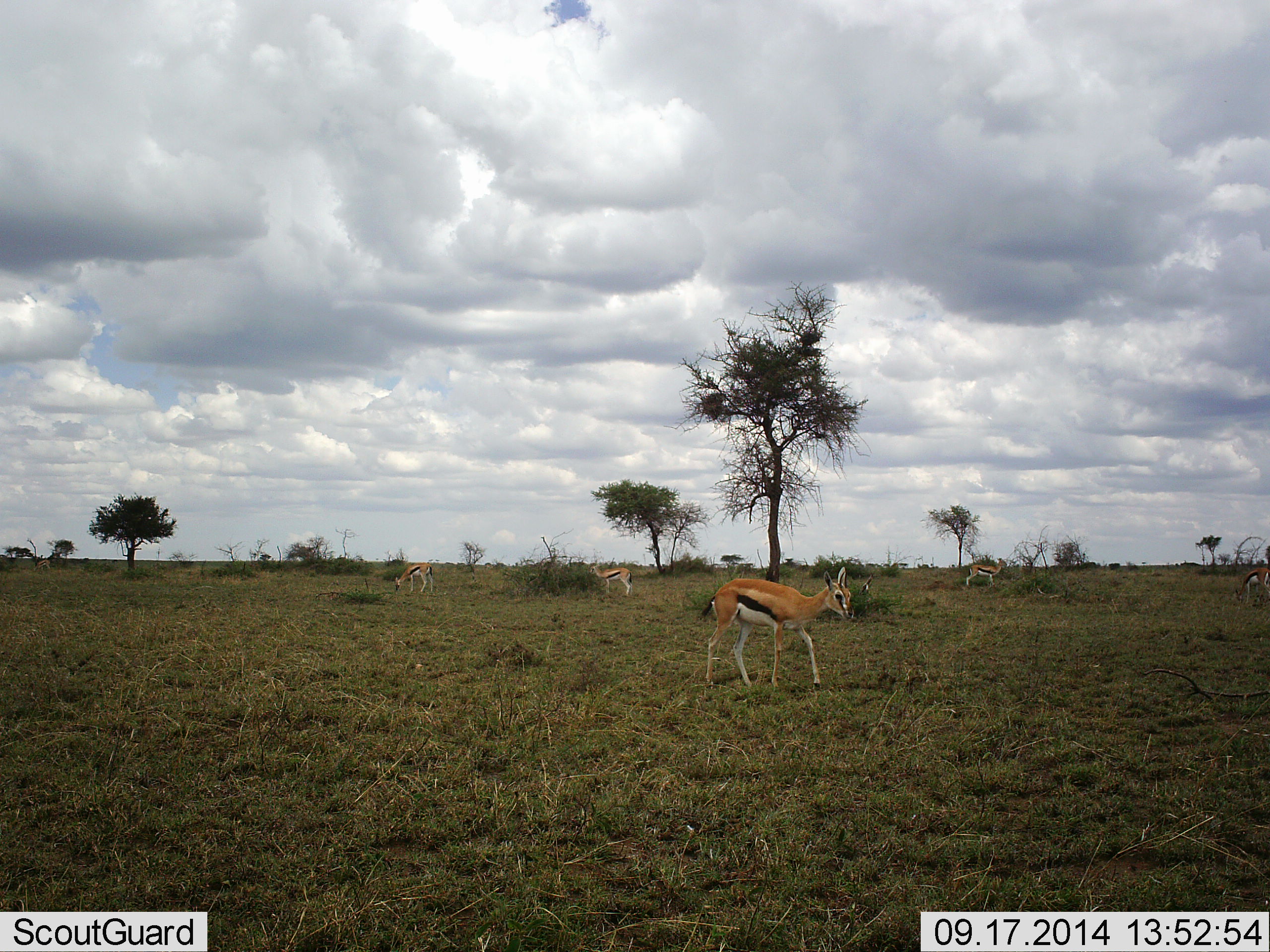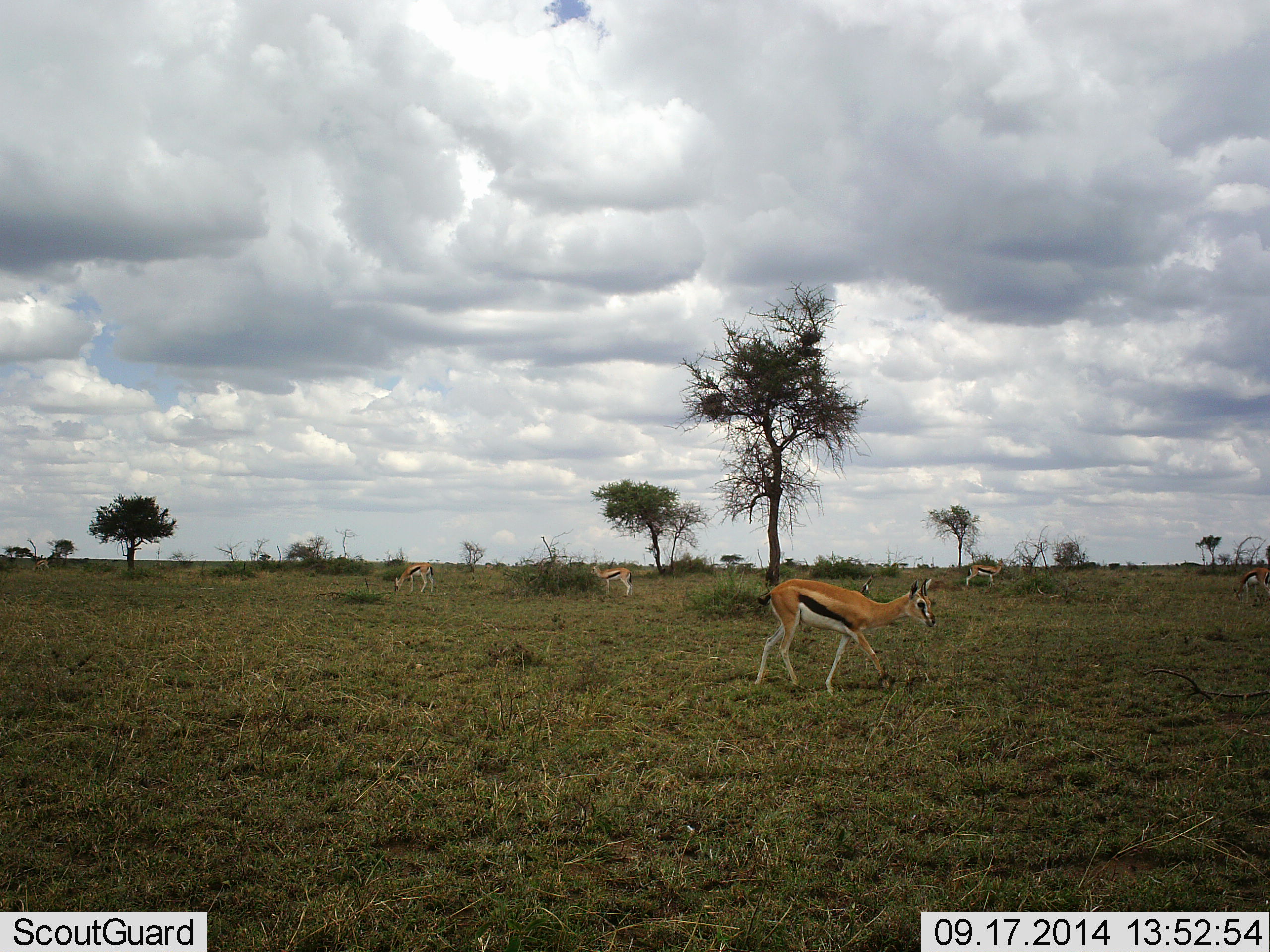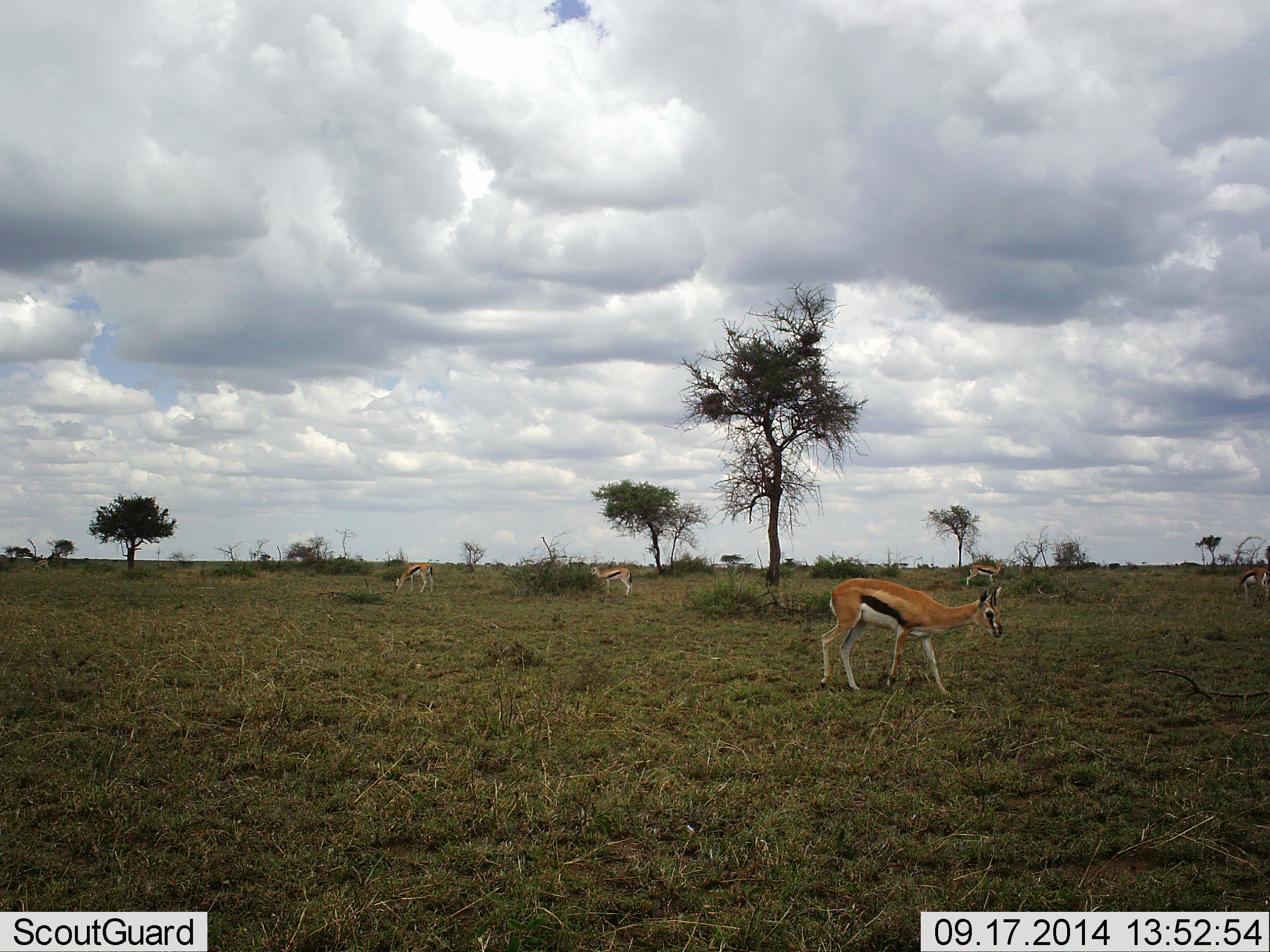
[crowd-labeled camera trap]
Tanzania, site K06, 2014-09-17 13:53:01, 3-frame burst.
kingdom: Animalia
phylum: Chordata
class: Mammalia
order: Artiodactyla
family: Bovidae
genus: Eudorcas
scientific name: Eudorcas thomsonii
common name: thomson's gazelle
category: gazellethomsons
Gazellethomsons (thomson's gazelle) (Eudorcas thomsonii), count 5. Behavior (volunteer vote fractions): standing 20%, resting 0%, moving 90%, interacting 0%. Young present (vote fraction): 0%. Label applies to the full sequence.